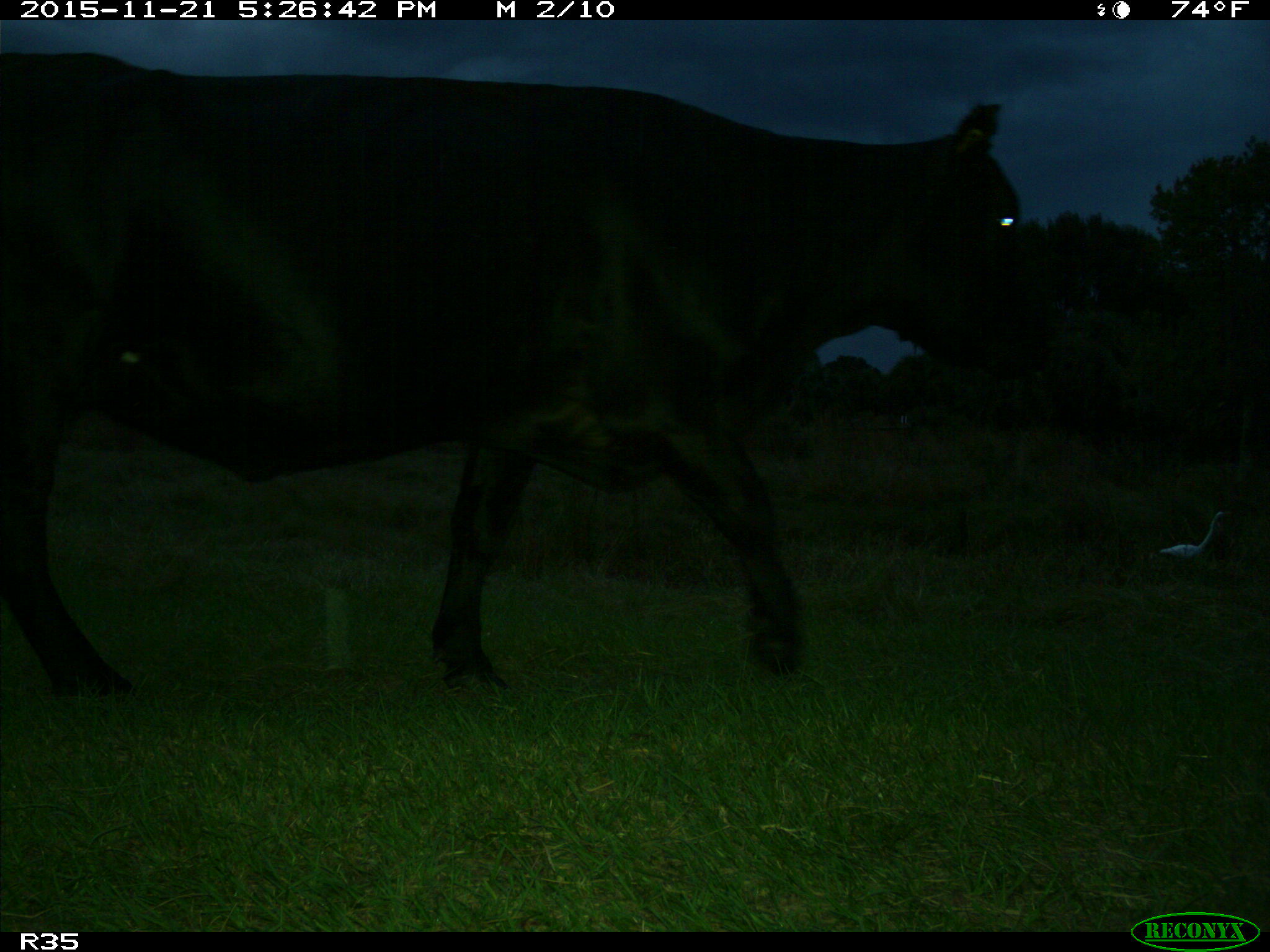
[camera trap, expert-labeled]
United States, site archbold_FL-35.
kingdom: Animalia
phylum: Chordata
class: Mammalia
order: Artiodactyla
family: Bovidae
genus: Bos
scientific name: Bos taurus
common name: domestic cow